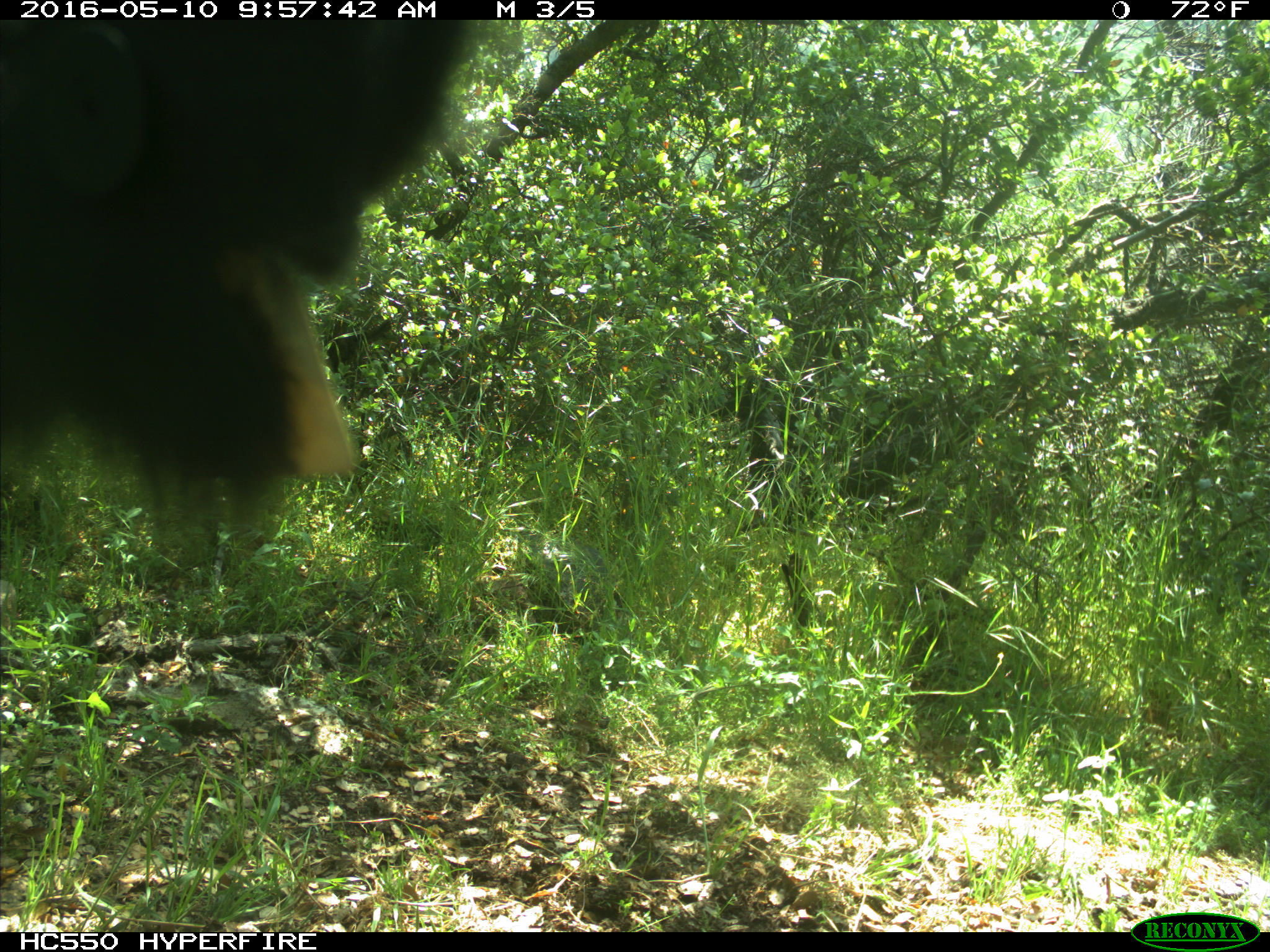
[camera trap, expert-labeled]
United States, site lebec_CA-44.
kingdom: Animalia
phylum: Chordata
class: Mammalia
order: Artiodactyla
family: Bovidae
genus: Bos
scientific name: Bos taurus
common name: domestic cow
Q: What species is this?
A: Bos taurus (domestic cow).